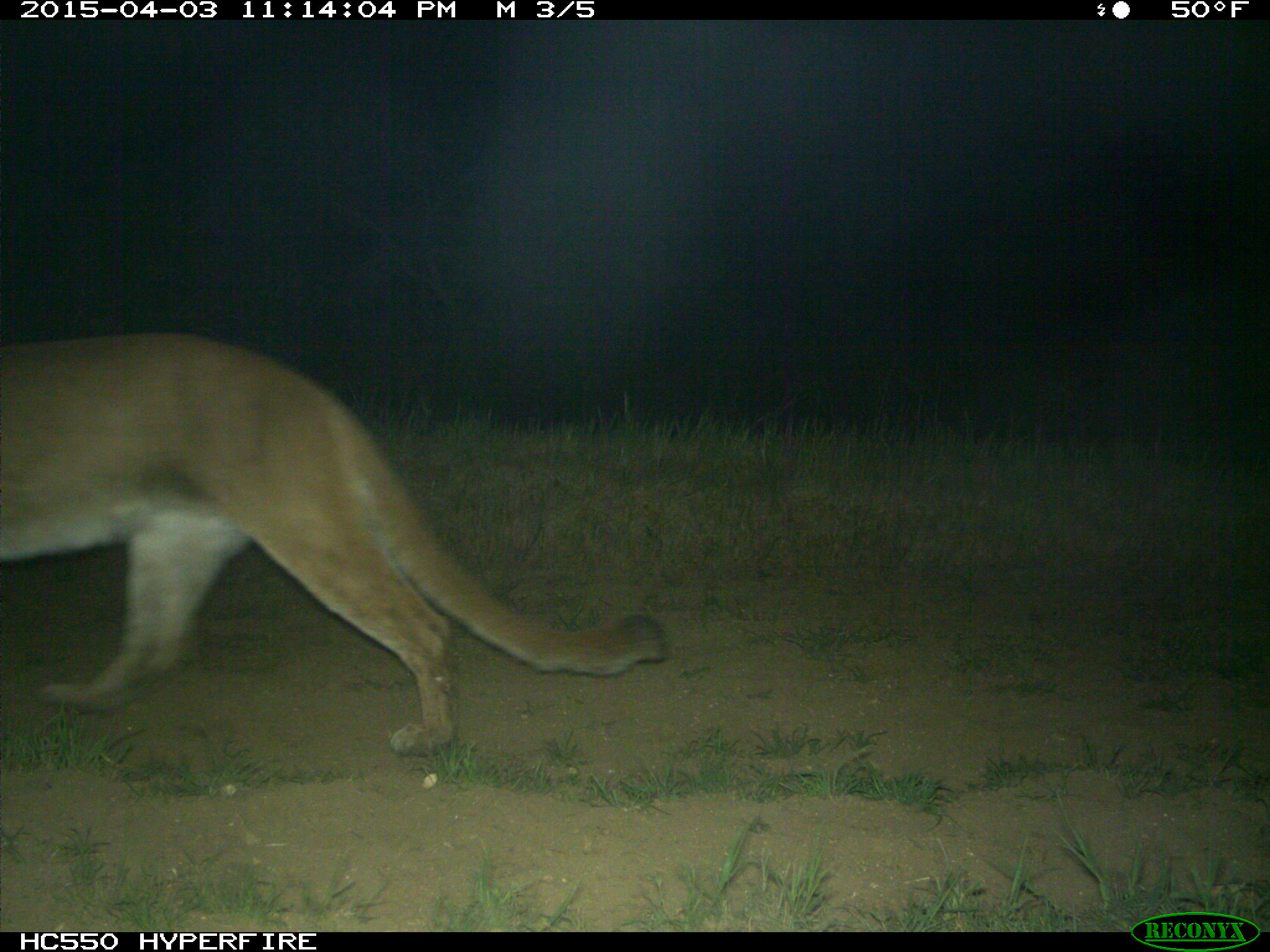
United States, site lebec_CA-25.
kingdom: Animalia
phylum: Chordata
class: Mammalia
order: Carnivora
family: Felidae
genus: Puma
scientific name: Puma concolor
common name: mountain lion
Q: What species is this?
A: Puma concolor (mountain lion).